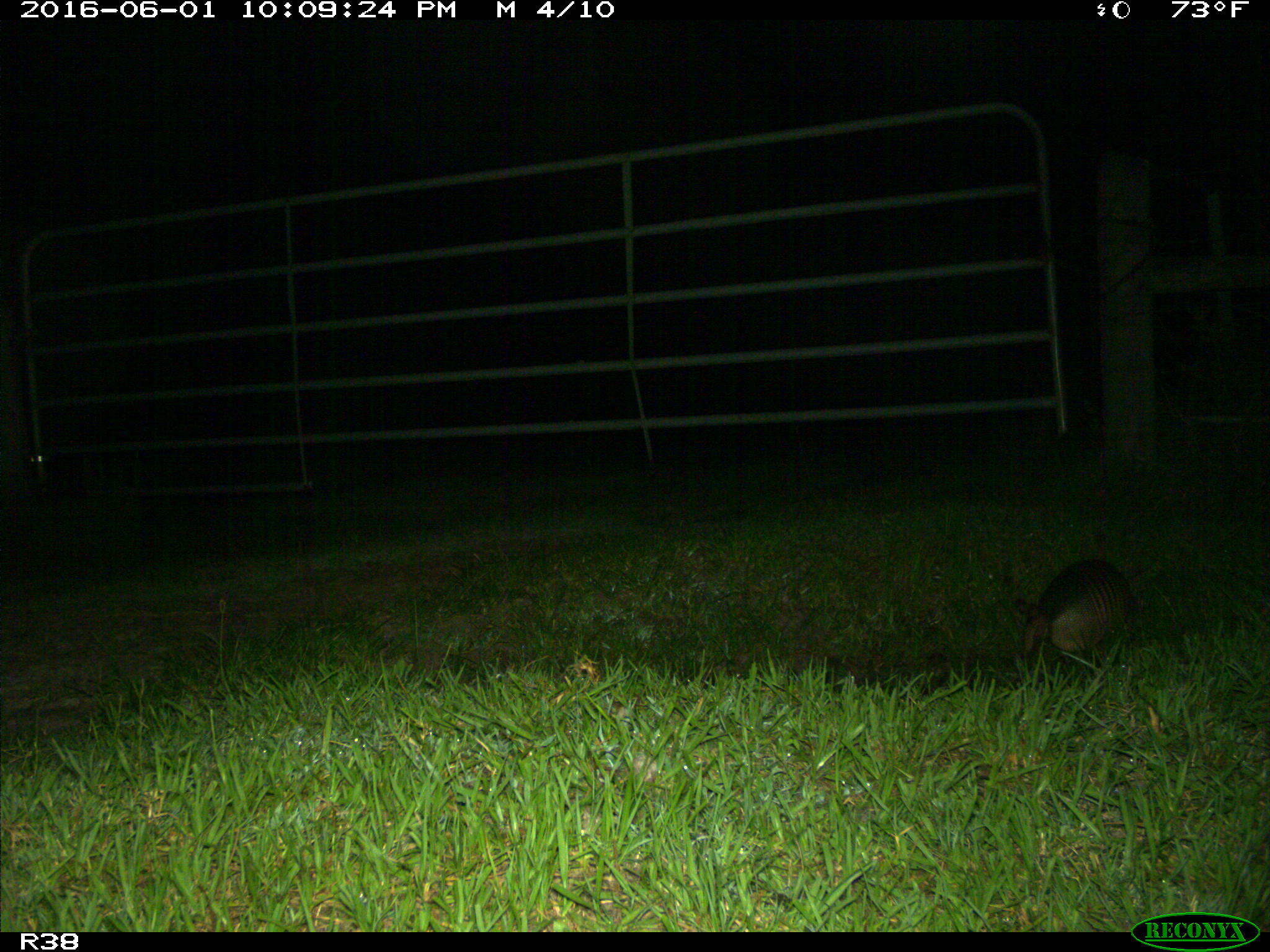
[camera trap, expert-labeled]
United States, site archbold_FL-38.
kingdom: Animalia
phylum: Chordata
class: Mammalia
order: Cingulata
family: Dasypodidae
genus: Dasypus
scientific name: Dasypus novemcinctus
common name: nine-banded armadillo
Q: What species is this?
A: Dasypus novemcinctus (nine-banded armadillo).